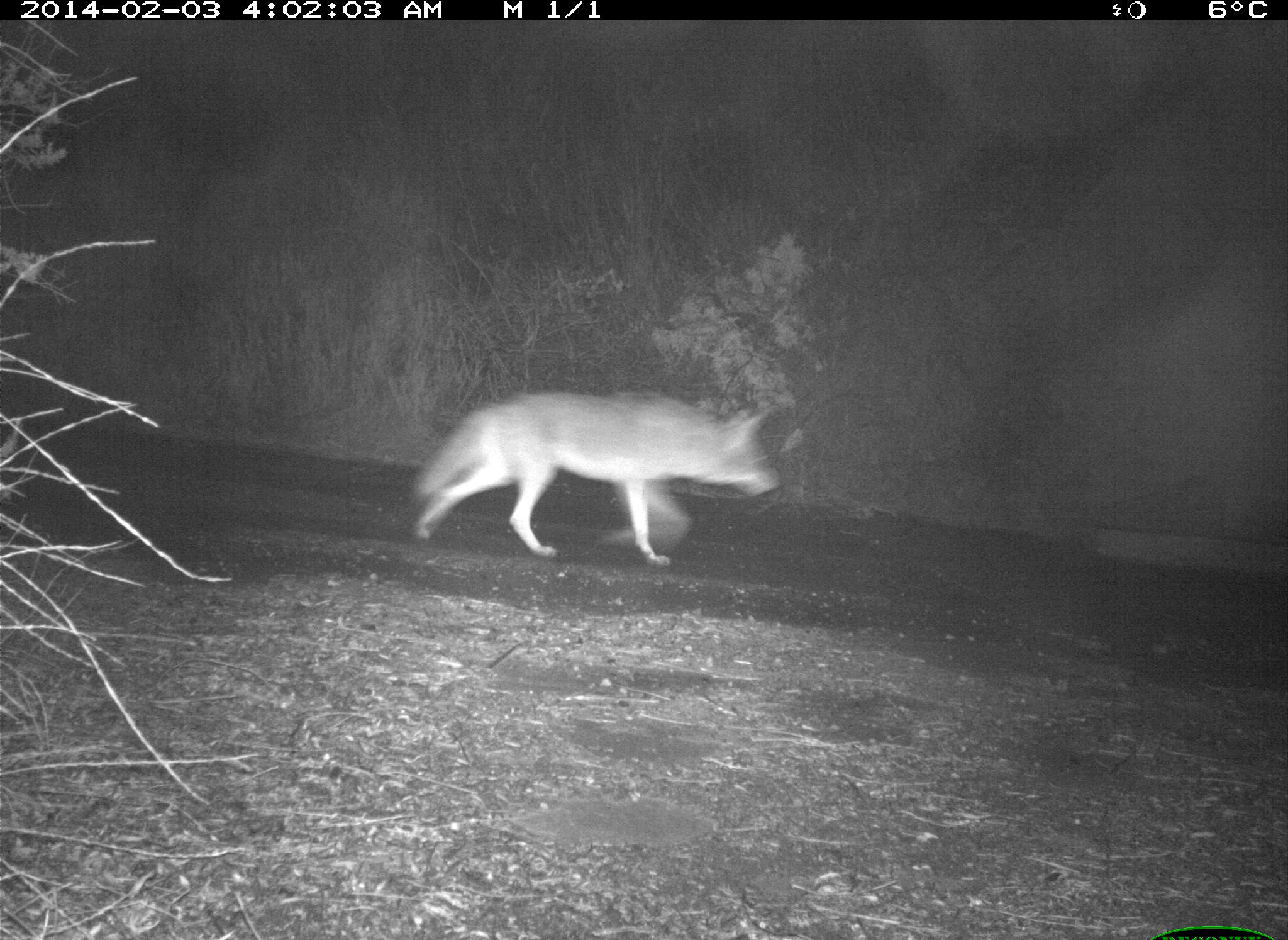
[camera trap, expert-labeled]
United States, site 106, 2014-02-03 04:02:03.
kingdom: Animalia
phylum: Chordata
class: Mammalia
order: Carnivora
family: Canidae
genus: Canis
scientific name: Canis latrans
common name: coyote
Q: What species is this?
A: Coyote (Canis latrans).